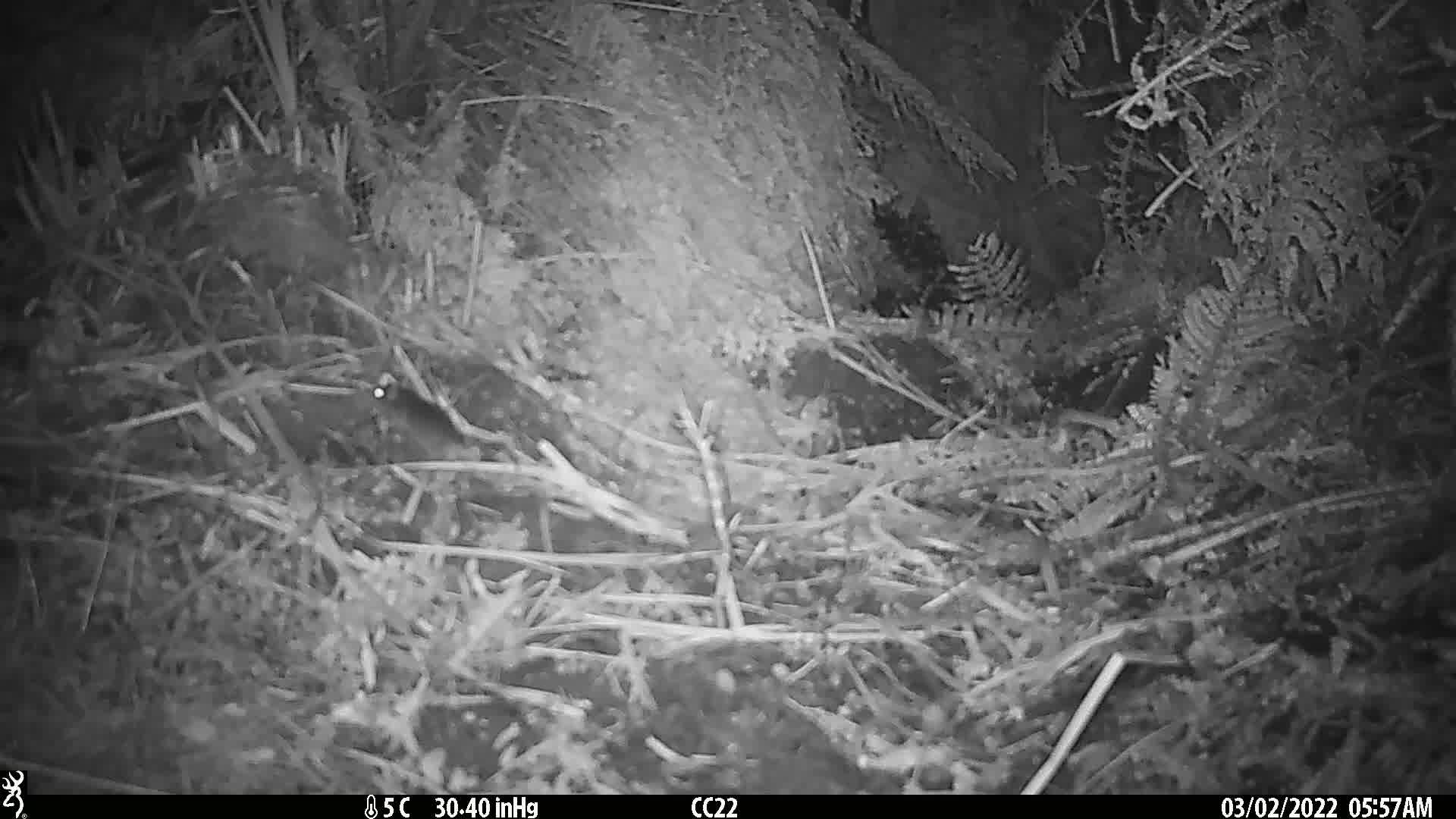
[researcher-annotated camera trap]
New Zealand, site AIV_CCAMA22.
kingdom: Animalia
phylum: Chordata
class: Mammalia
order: Rodentia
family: Muridae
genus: Mus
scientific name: Mus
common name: mouse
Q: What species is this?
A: Mouse (Mus).